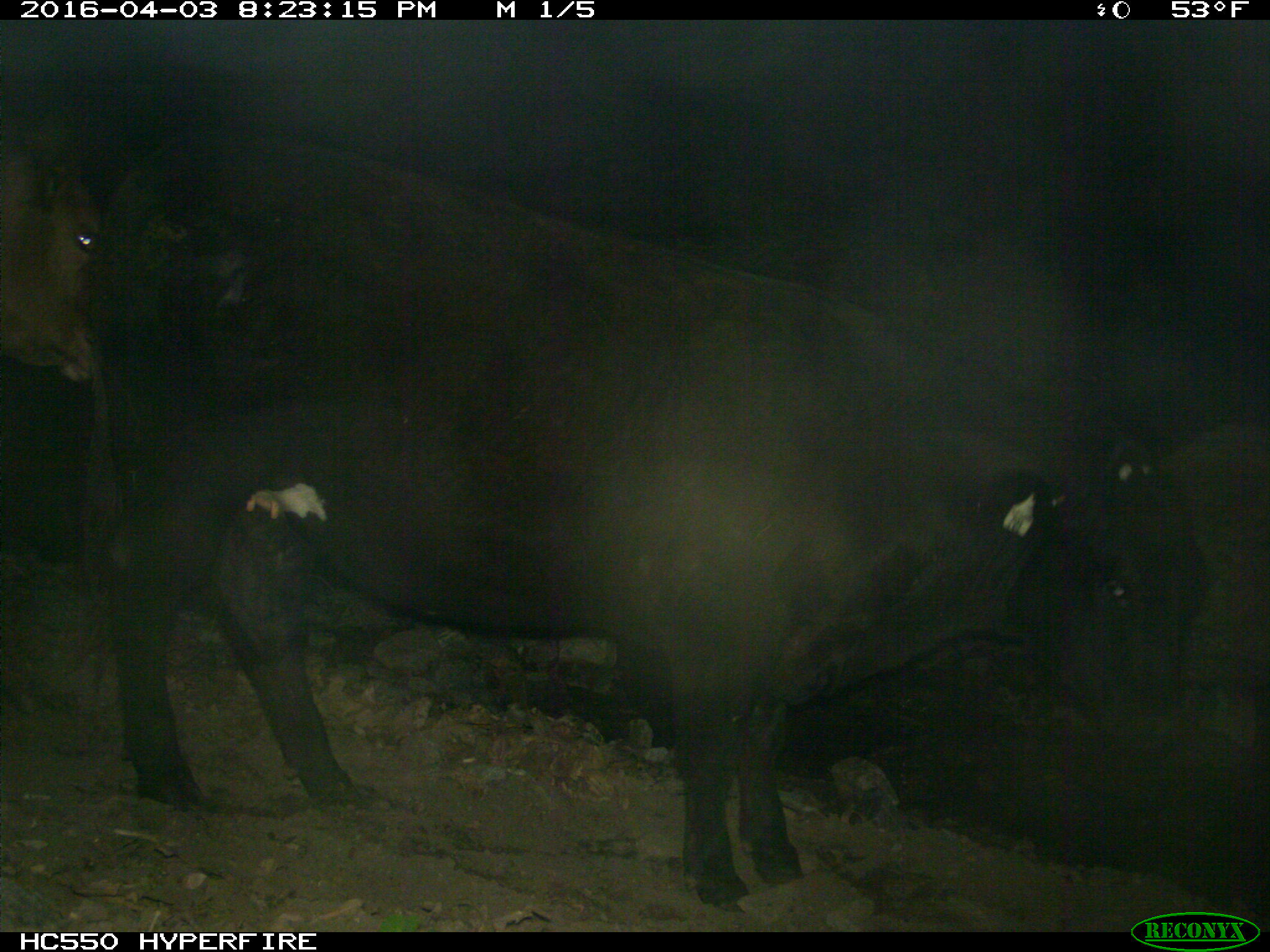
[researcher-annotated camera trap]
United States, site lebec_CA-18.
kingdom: Animalia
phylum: Chordata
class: Mammalia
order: Artiodactyla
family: Bovidae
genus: Bos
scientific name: Bos taurus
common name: domestic cow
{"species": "Bos taurus (domestic cow)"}